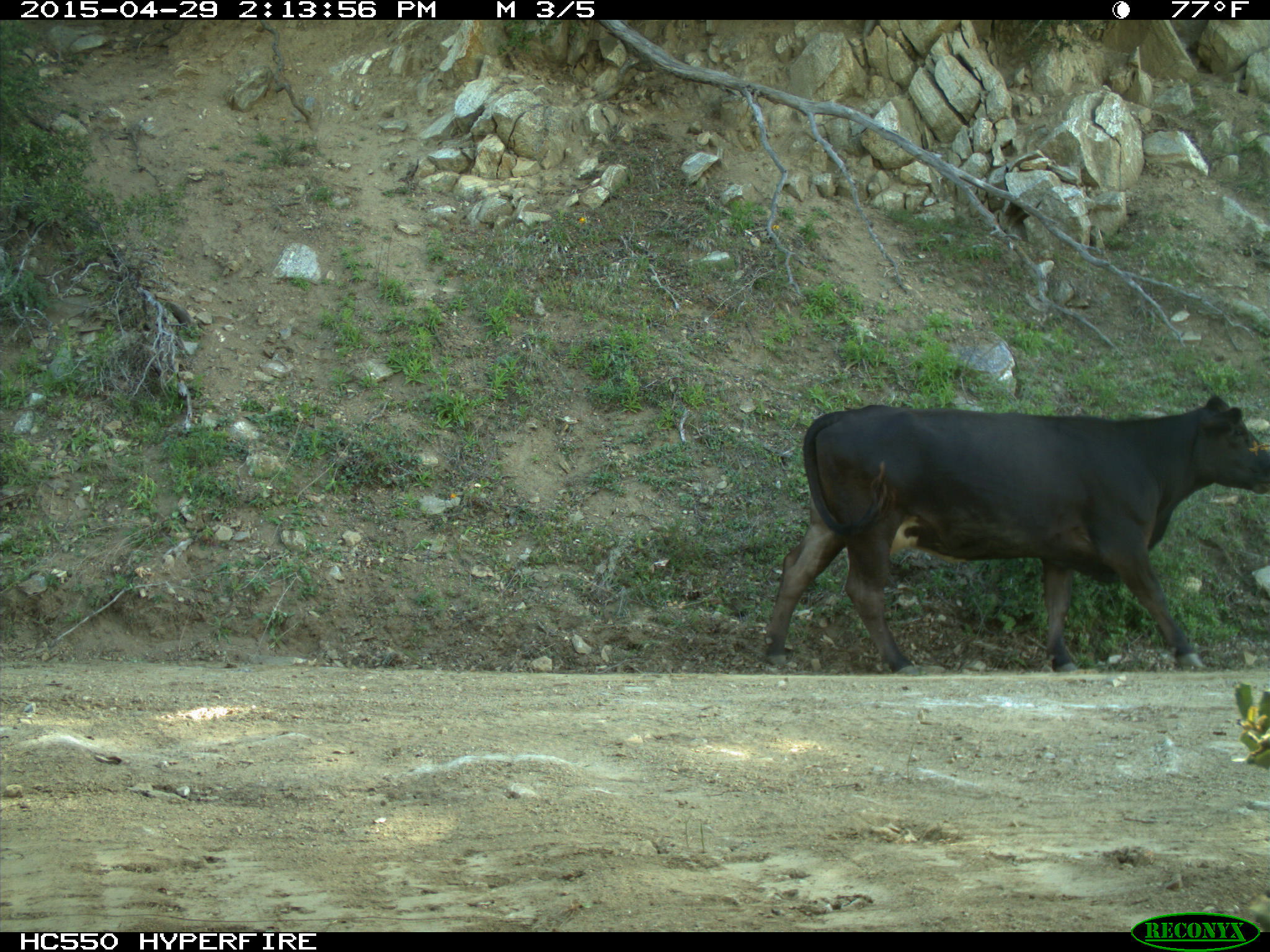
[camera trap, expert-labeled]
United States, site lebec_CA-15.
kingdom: Animalia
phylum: Chordata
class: Mammalia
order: Artiodactyla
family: Bovidae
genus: Bos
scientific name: Bos taurus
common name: domestic cow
Bos taurus (domestic cow).